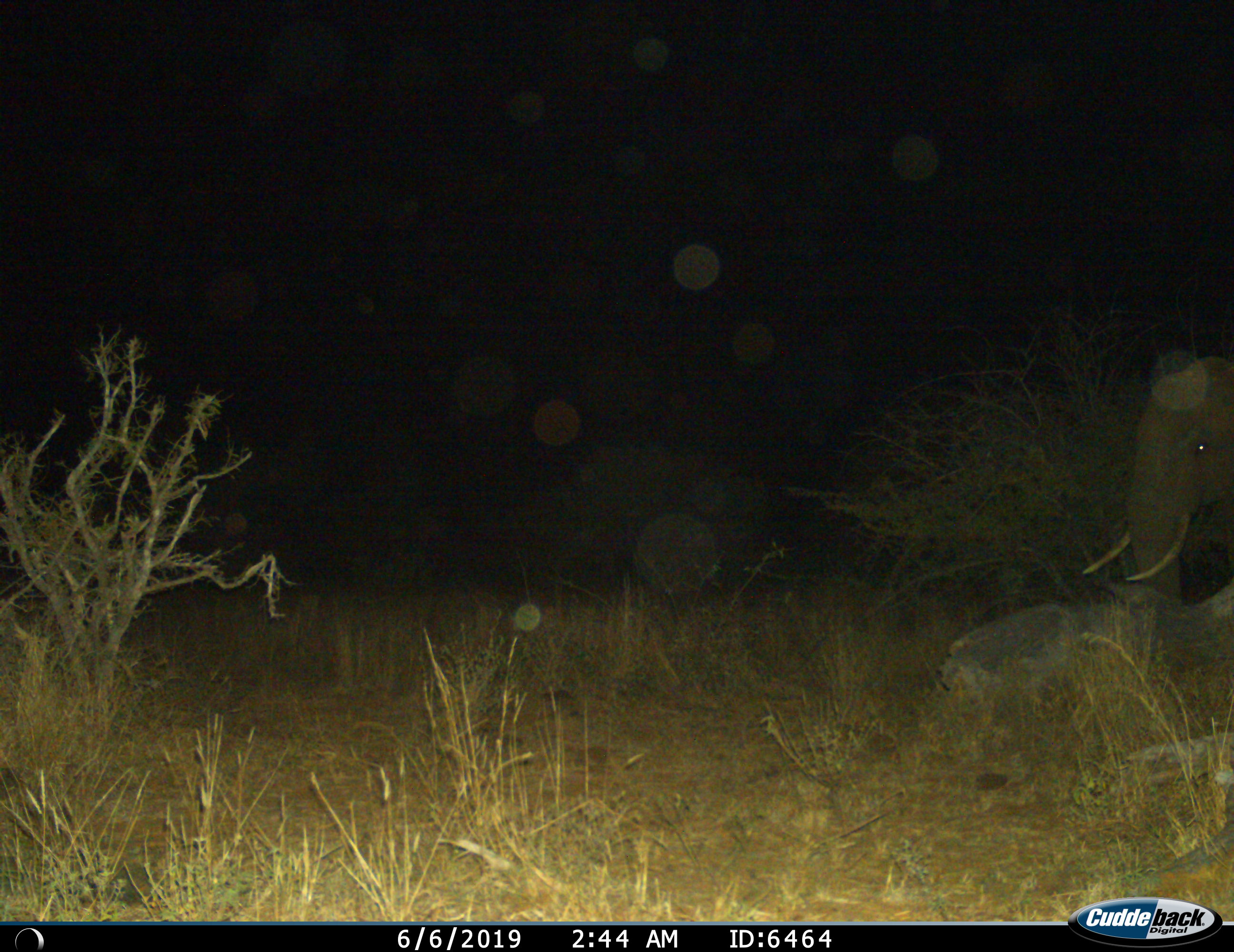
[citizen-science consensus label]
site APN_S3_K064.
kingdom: Animalia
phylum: Chordata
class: Mammalia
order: Proboscidea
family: Elephantidae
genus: Loxodonta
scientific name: Loxodonta africana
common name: african bush elephant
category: elephant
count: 1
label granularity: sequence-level